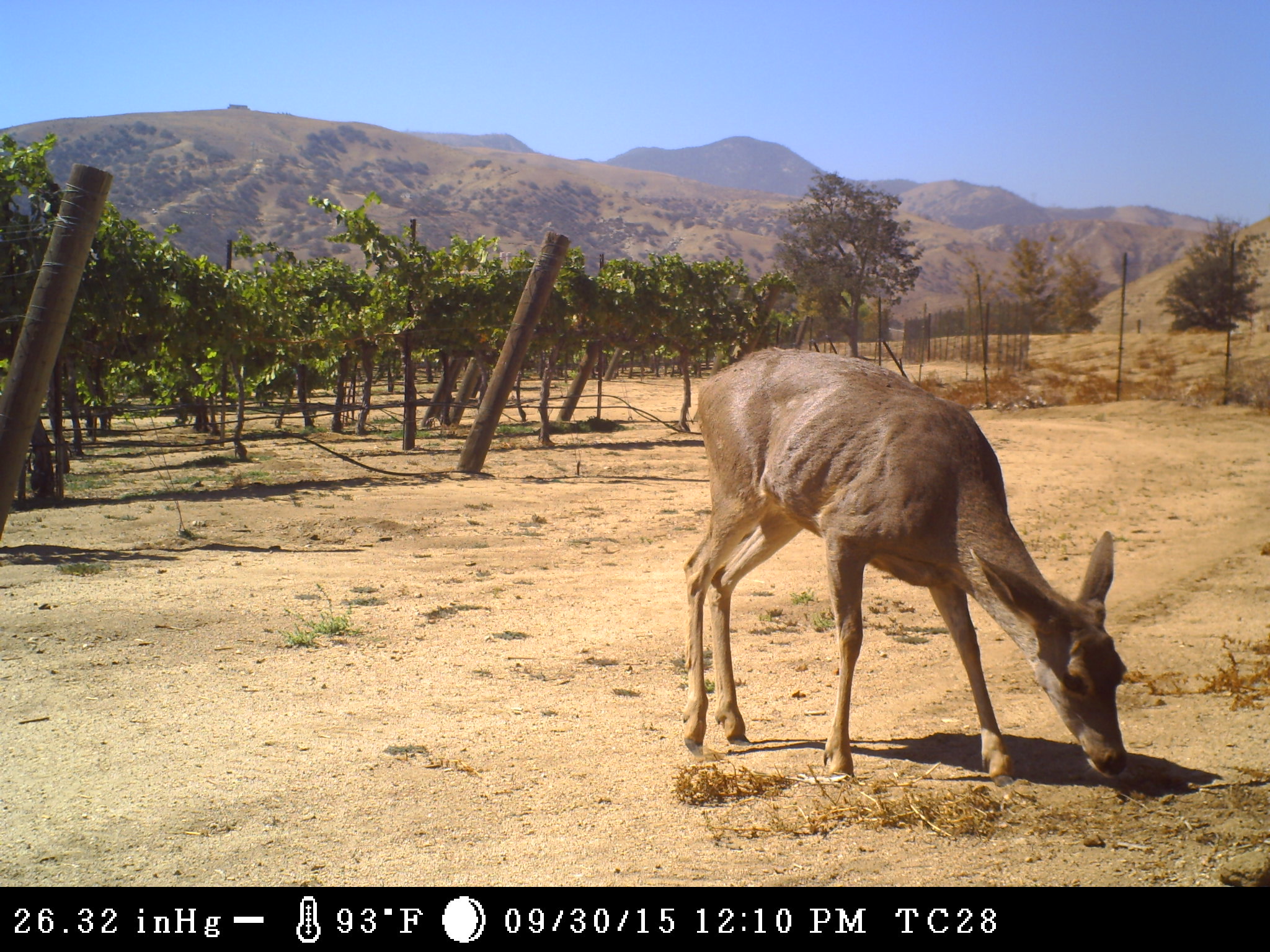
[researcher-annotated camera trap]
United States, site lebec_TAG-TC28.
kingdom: Animalia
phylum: Chordata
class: Mammalia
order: Artiodactyla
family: Cervidae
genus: Odocoileus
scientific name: Odocoileus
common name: deer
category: unidentified deer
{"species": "unidentified deer (deer) (Odocoileus)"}